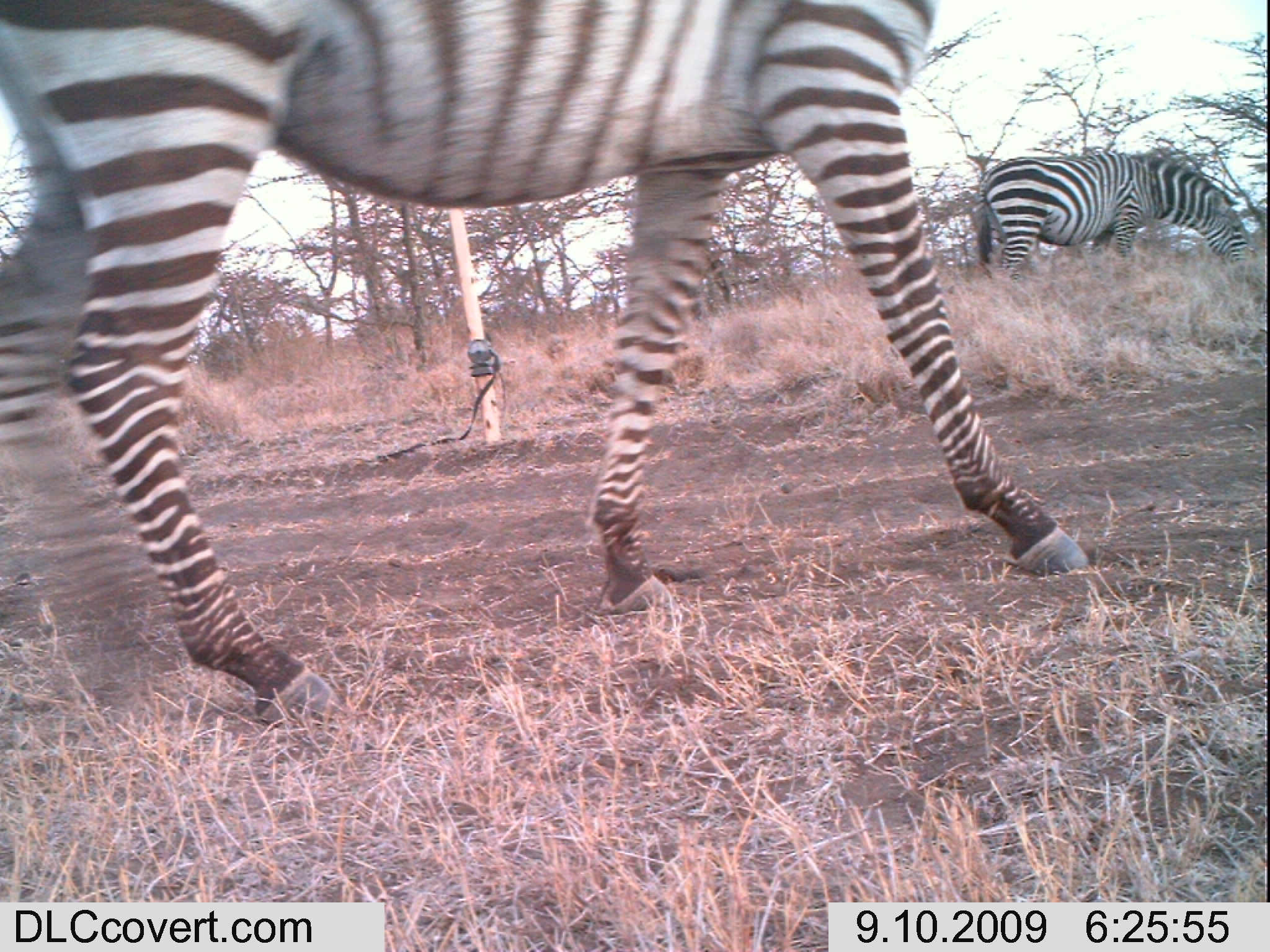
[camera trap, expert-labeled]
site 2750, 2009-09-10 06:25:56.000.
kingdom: Animalia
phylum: Chordata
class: Mammalia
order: Perissodactyla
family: Equidae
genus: Equus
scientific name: Equus quagga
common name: plains zebra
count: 2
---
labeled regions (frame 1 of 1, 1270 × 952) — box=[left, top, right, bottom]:
equus quagga: box=[1, 0, 1089, 740]; box=[971, 151, 1266, 315]